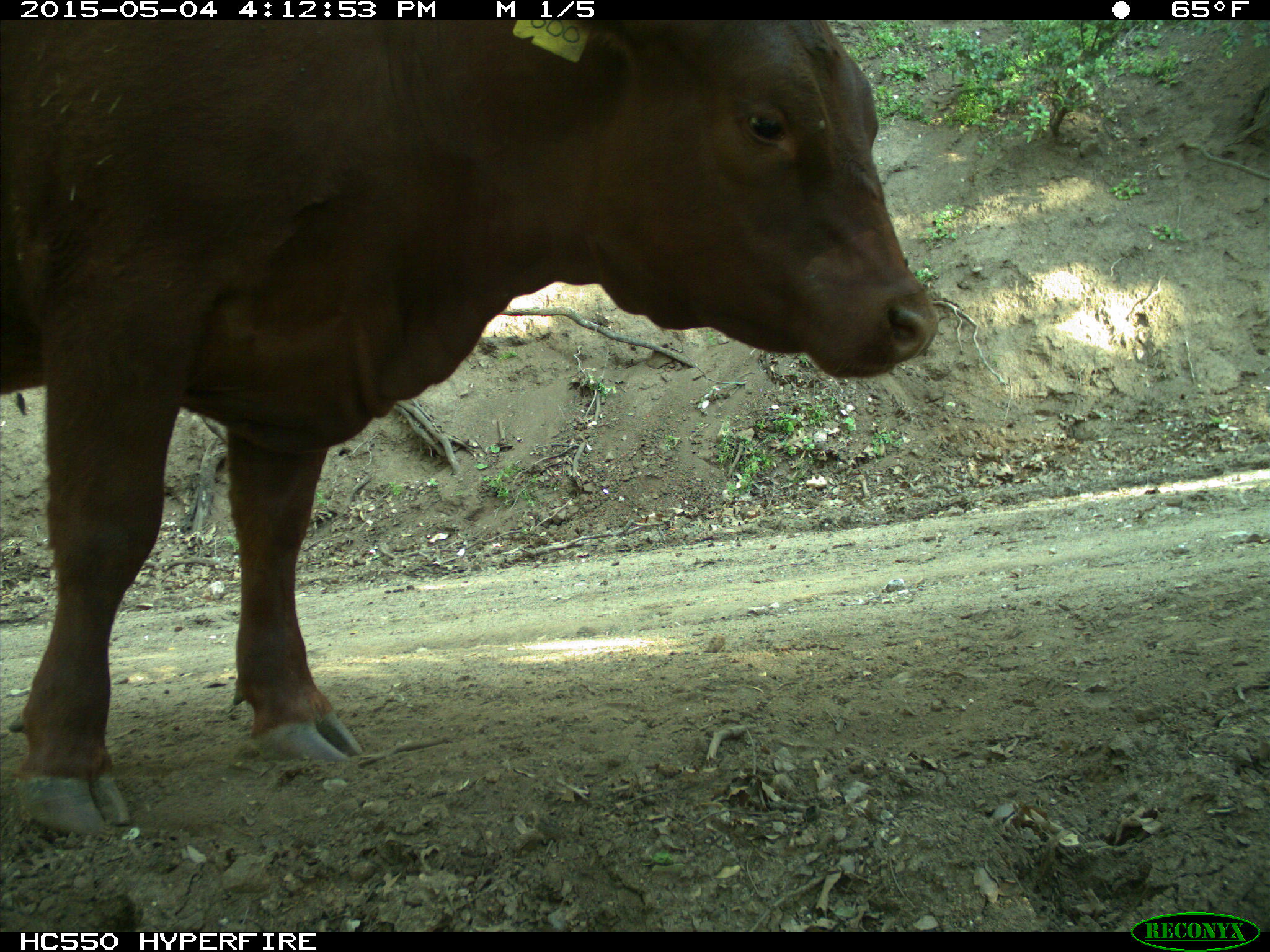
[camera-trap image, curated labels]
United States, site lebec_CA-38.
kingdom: Animalia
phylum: Chordata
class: Mammalia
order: Artiodactyla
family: Bovidae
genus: Bos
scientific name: Bos taurus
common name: domestic cow